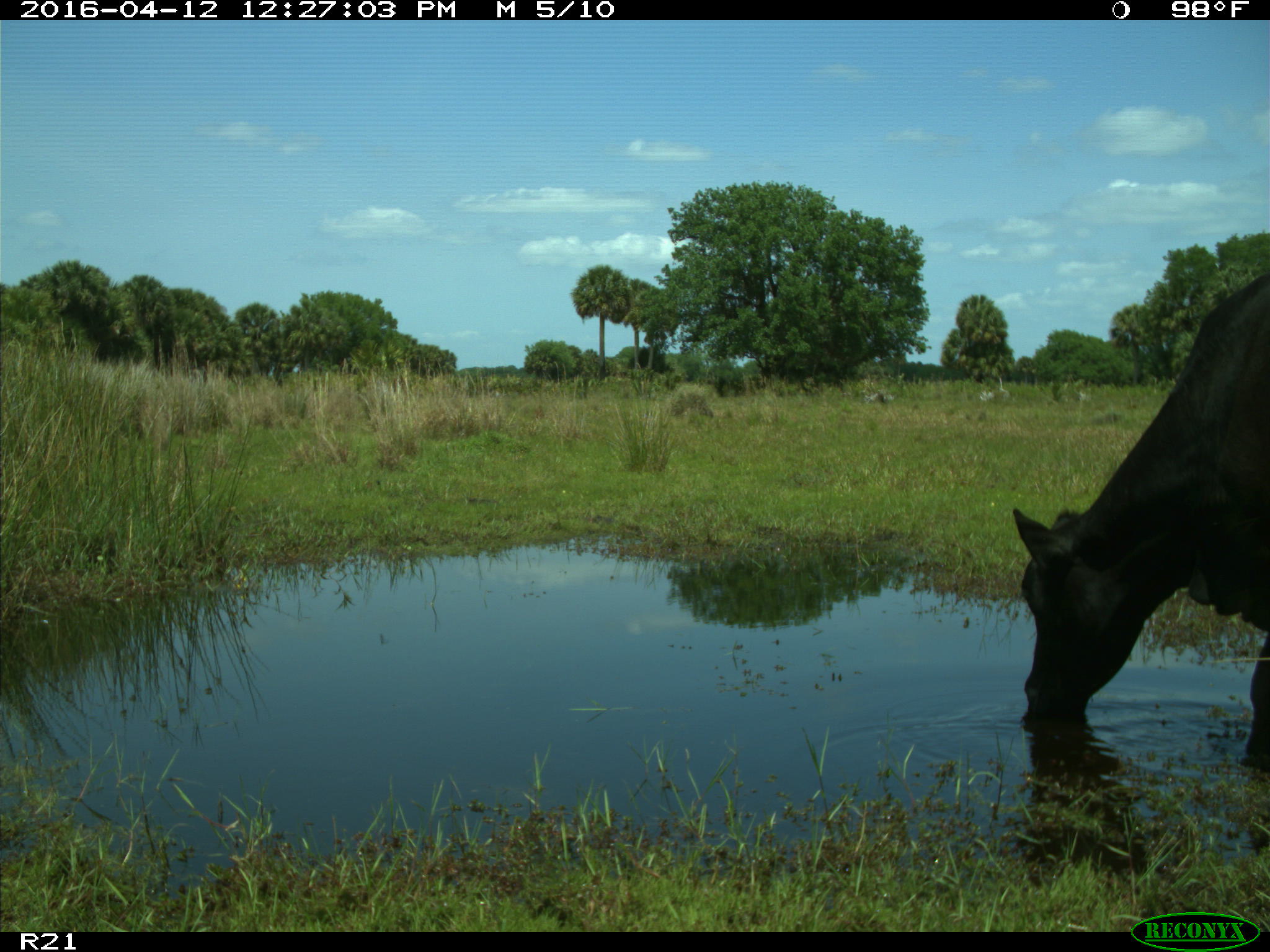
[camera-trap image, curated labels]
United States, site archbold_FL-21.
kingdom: Animalia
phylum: Chordata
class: Mammalia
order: Artiodactyla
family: Bovidae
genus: Bos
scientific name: Bos taurus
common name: domestic cow